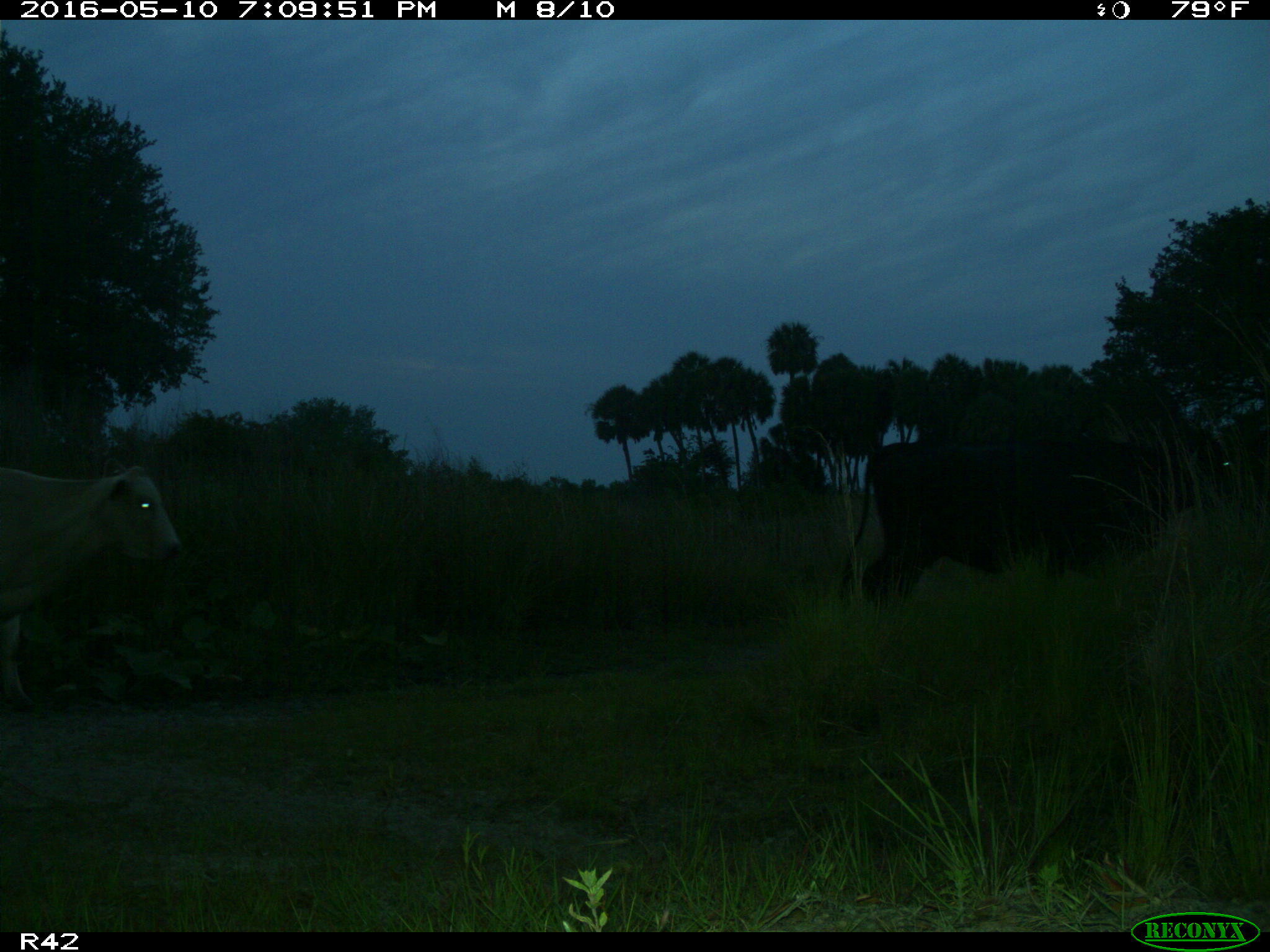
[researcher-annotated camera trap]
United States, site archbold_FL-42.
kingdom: Animalia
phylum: Chordata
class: Mammalia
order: Artiodactyla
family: Bovidae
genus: Bos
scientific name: Bos taurus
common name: domestic cow